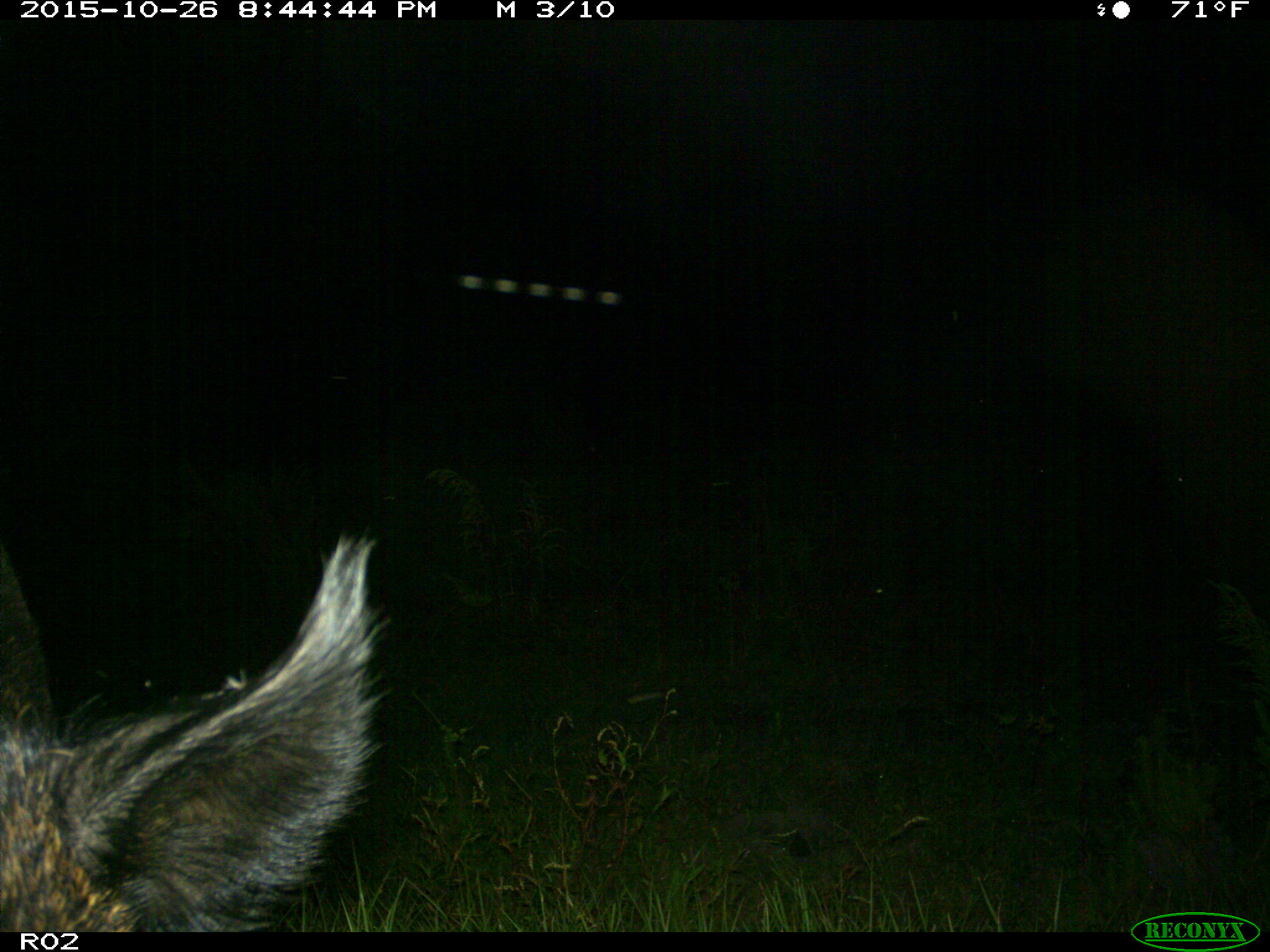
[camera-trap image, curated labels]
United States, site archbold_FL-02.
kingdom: Animalia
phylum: Chordata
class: Mammalia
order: Artiodactyla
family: Suidae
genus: Sus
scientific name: Sus scrofa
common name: wild boar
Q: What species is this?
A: Sus scrofa (wild boar).